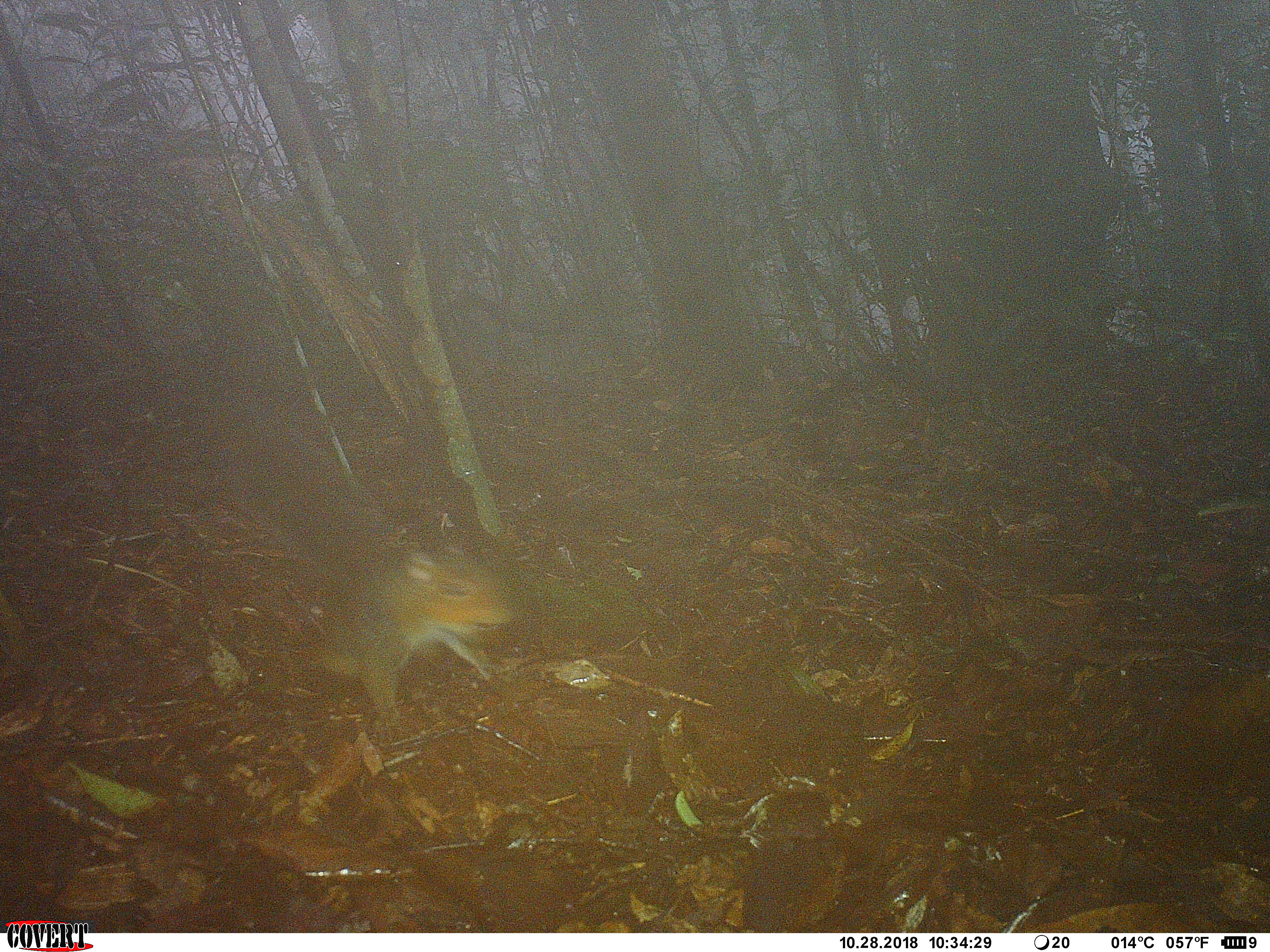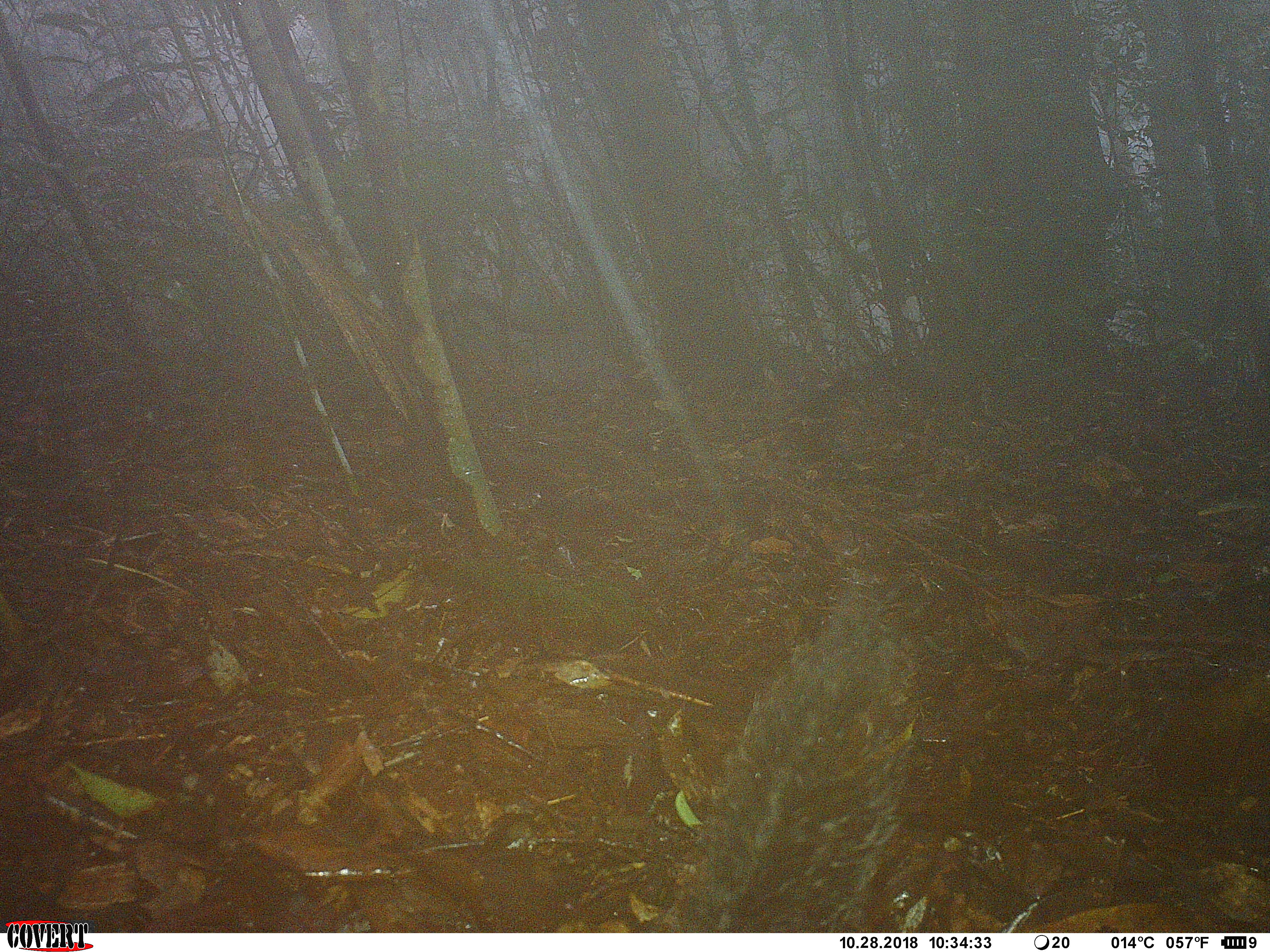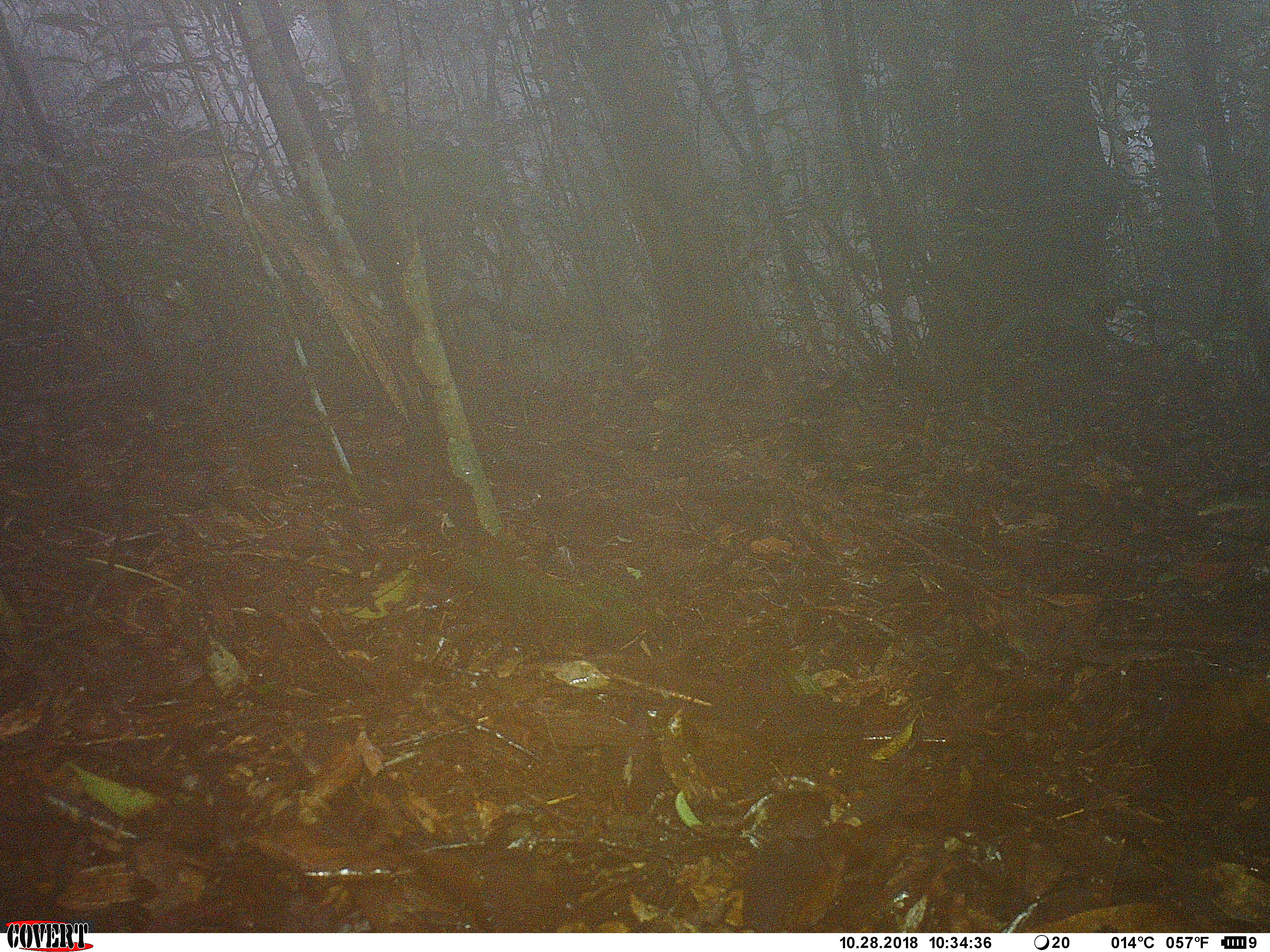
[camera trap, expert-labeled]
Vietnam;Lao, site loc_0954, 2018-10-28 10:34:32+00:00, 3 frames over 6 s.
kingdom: Animalia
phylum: Chordata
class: Mammalia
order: Rodentia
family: Sciuridae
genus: Dremomys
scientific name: Dremomys rufigenis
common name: red-cheeked squirrel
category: red cheeked squirrel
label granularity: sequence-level